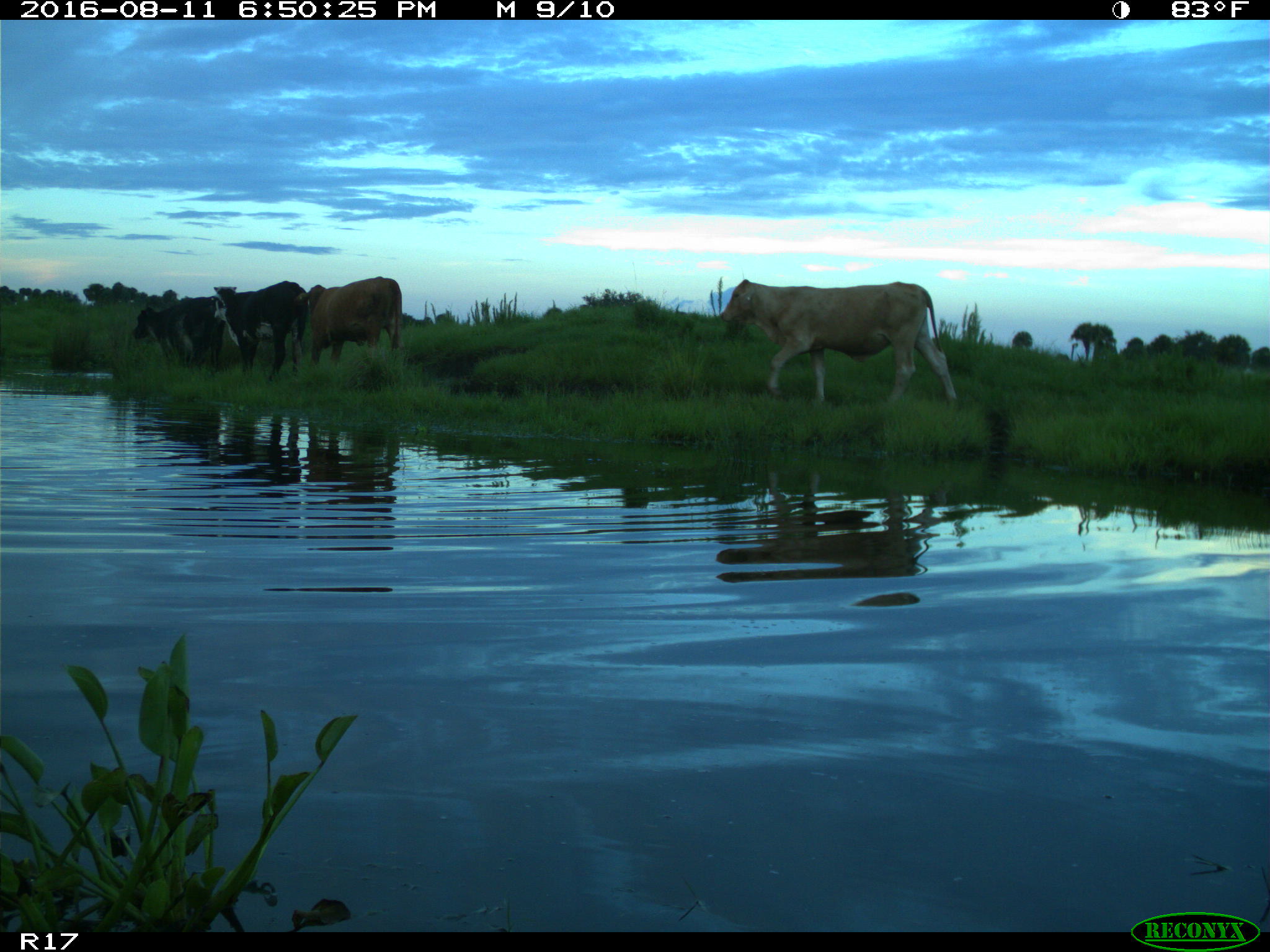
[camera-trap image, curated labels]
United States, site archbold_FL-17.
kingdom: Animalia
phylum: Chordata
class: Mammalia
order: Artiodactyla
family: Bovidae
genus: Bos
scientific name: Bos taurus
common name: domestic cow